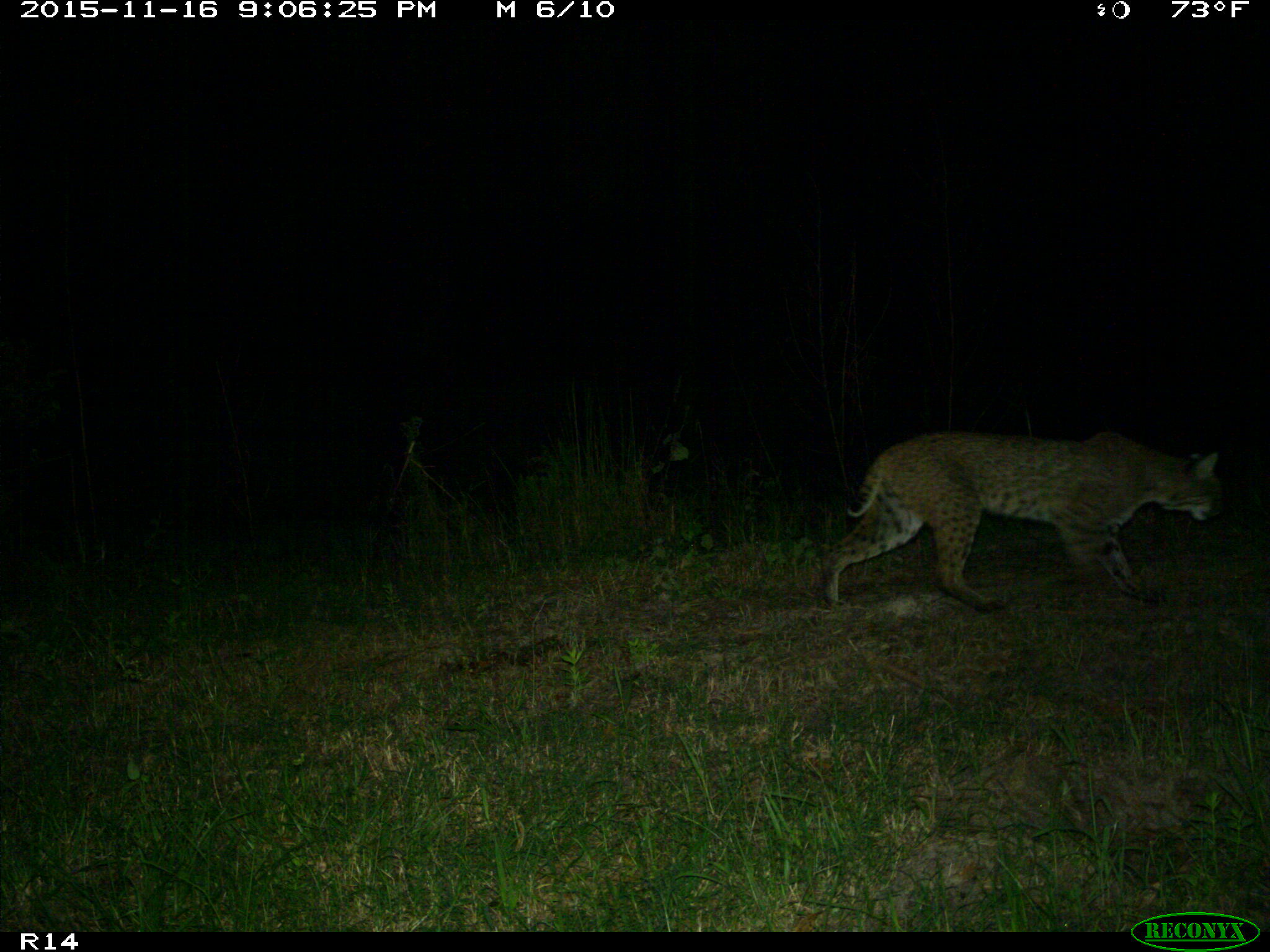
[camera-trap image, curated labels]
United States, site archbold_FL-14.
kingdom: Animalia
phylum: Chordata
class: Mammalia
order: Carnivora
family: Felidae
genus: Lynx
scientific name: Lynx rufus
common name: bobcat